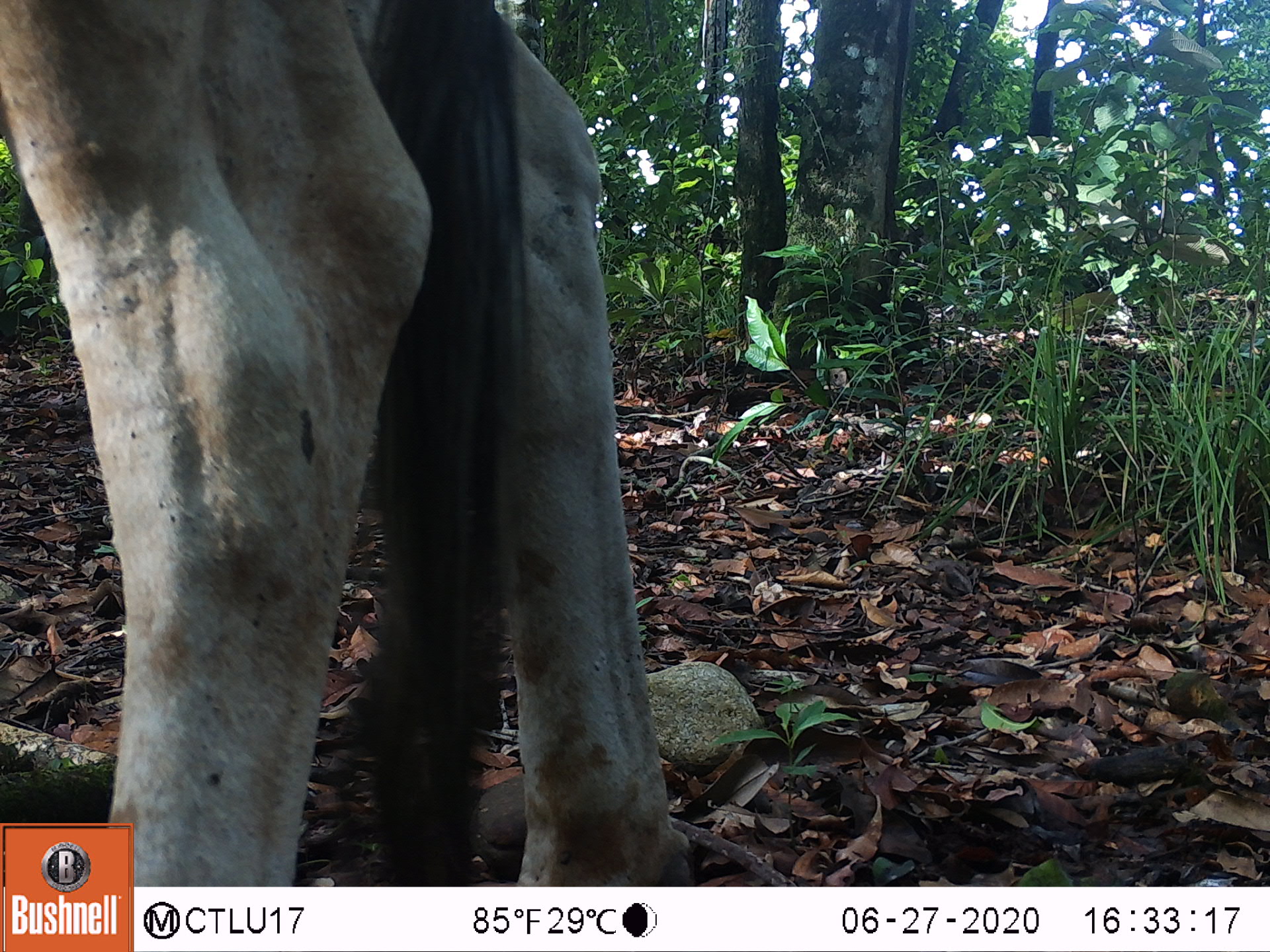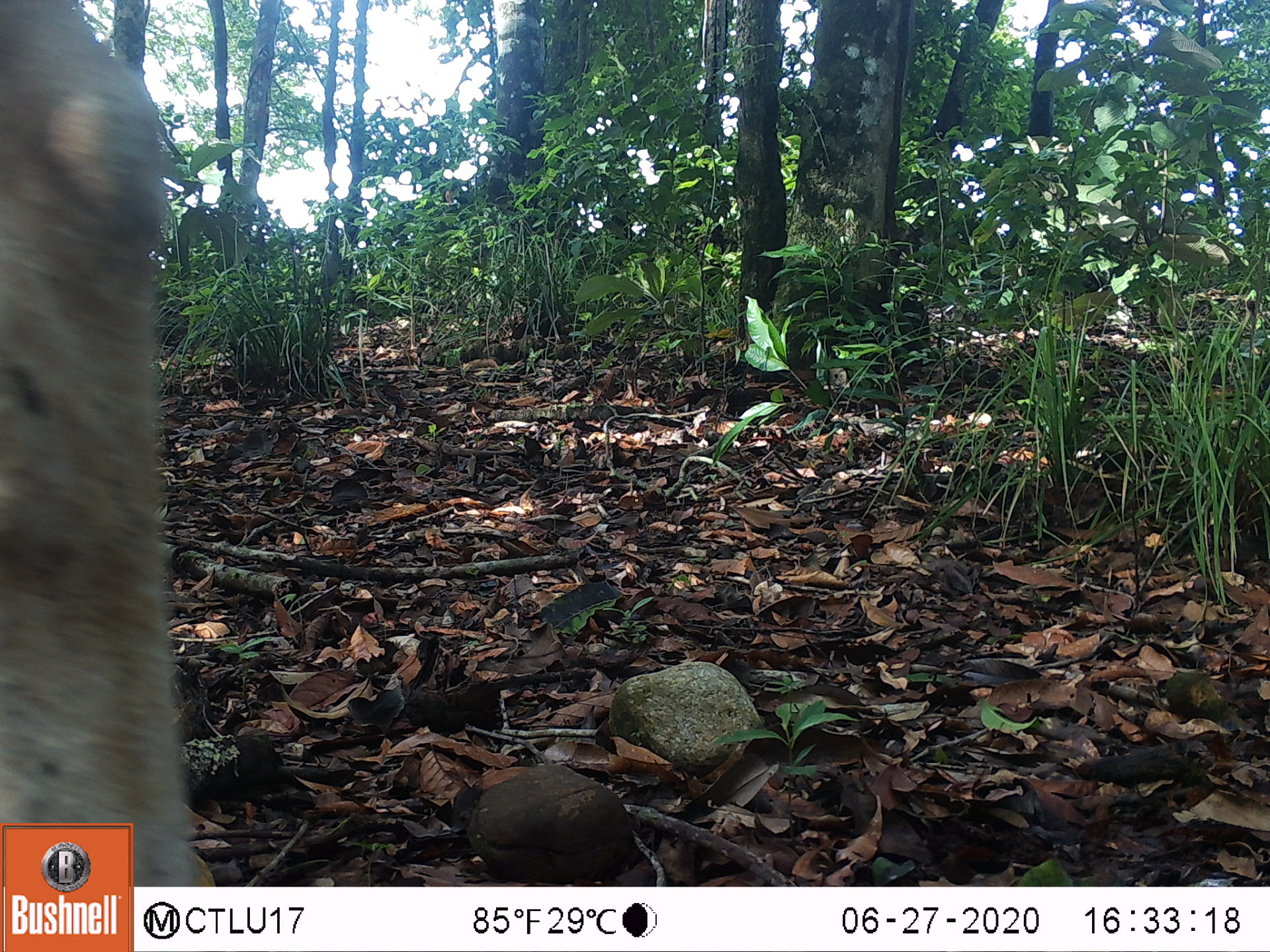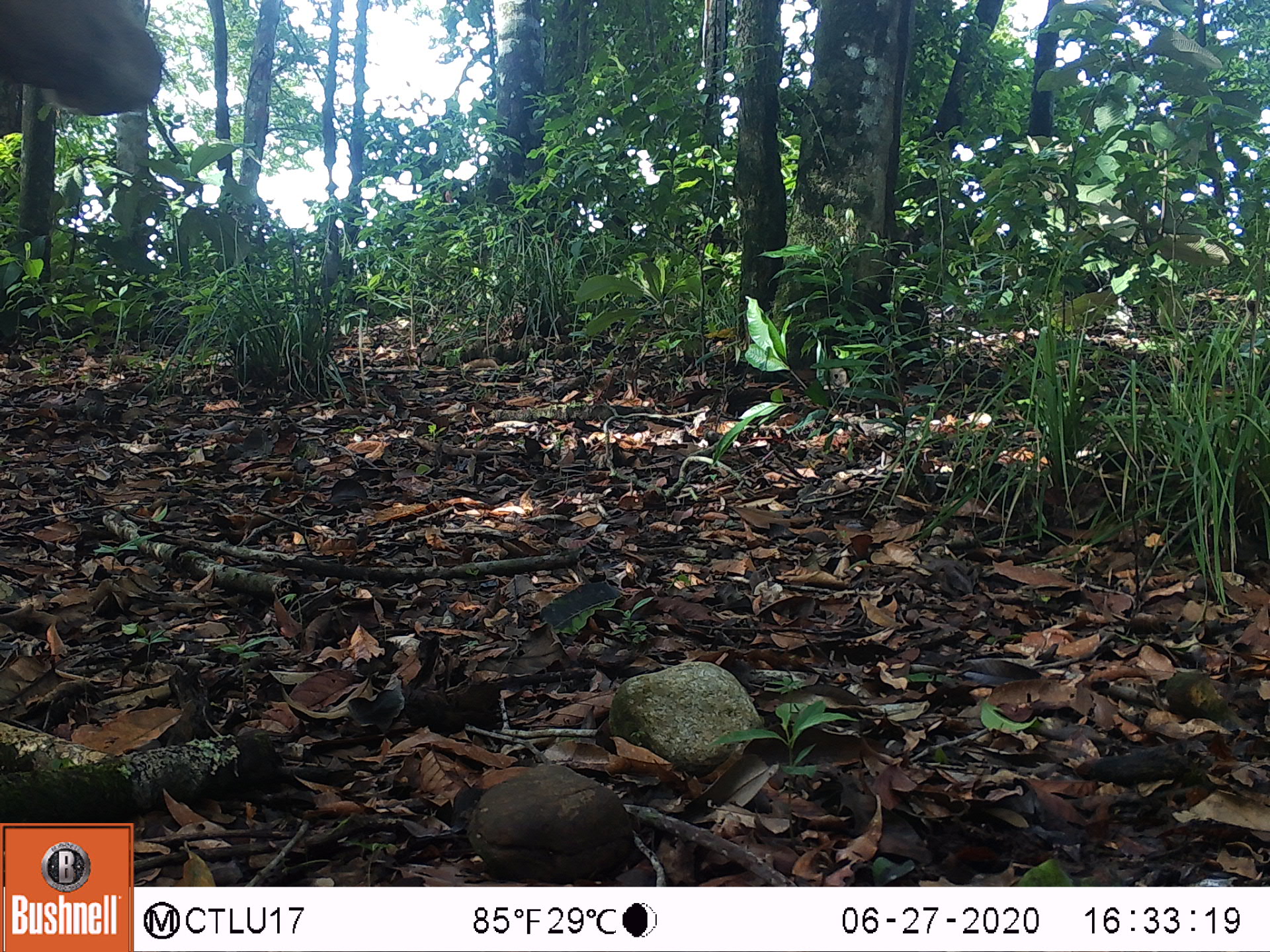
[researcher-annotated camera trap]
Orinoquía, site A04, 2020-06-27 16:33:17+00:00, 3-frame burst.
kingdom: Animalia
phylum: Chordata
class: Mammalia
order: Artiodactyla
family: Bovidae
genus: Bos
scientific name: Bos taurus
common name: cow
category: cattle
Cattle (cow) (Bos taurus).